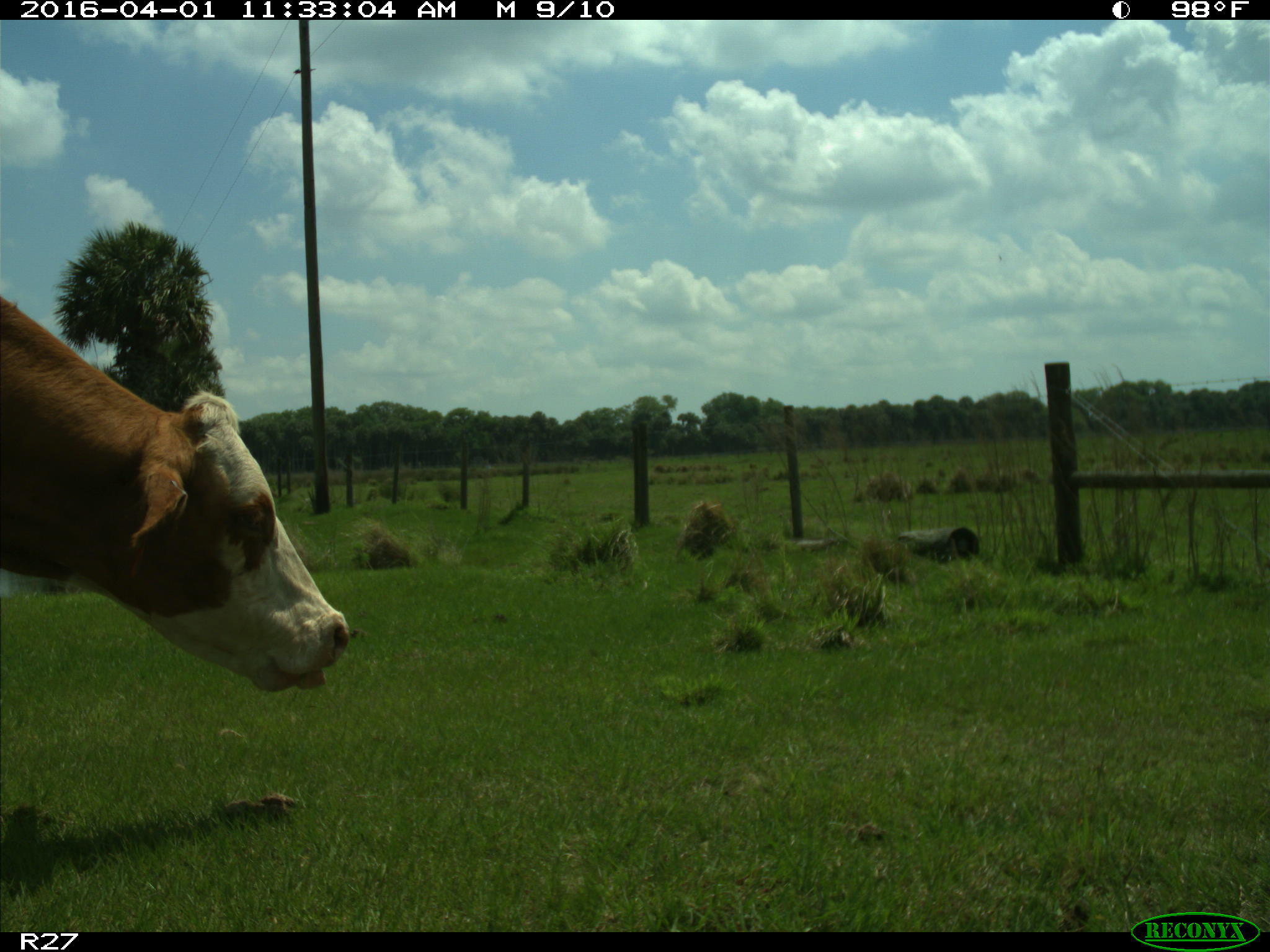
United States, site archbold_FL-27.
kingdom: Animalia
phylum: Chordata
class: Mammalia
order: Artiodactyla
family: Bovidae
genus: Bos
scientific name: Bos taurus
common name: domestic cow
Bos taurus (domestic cow).